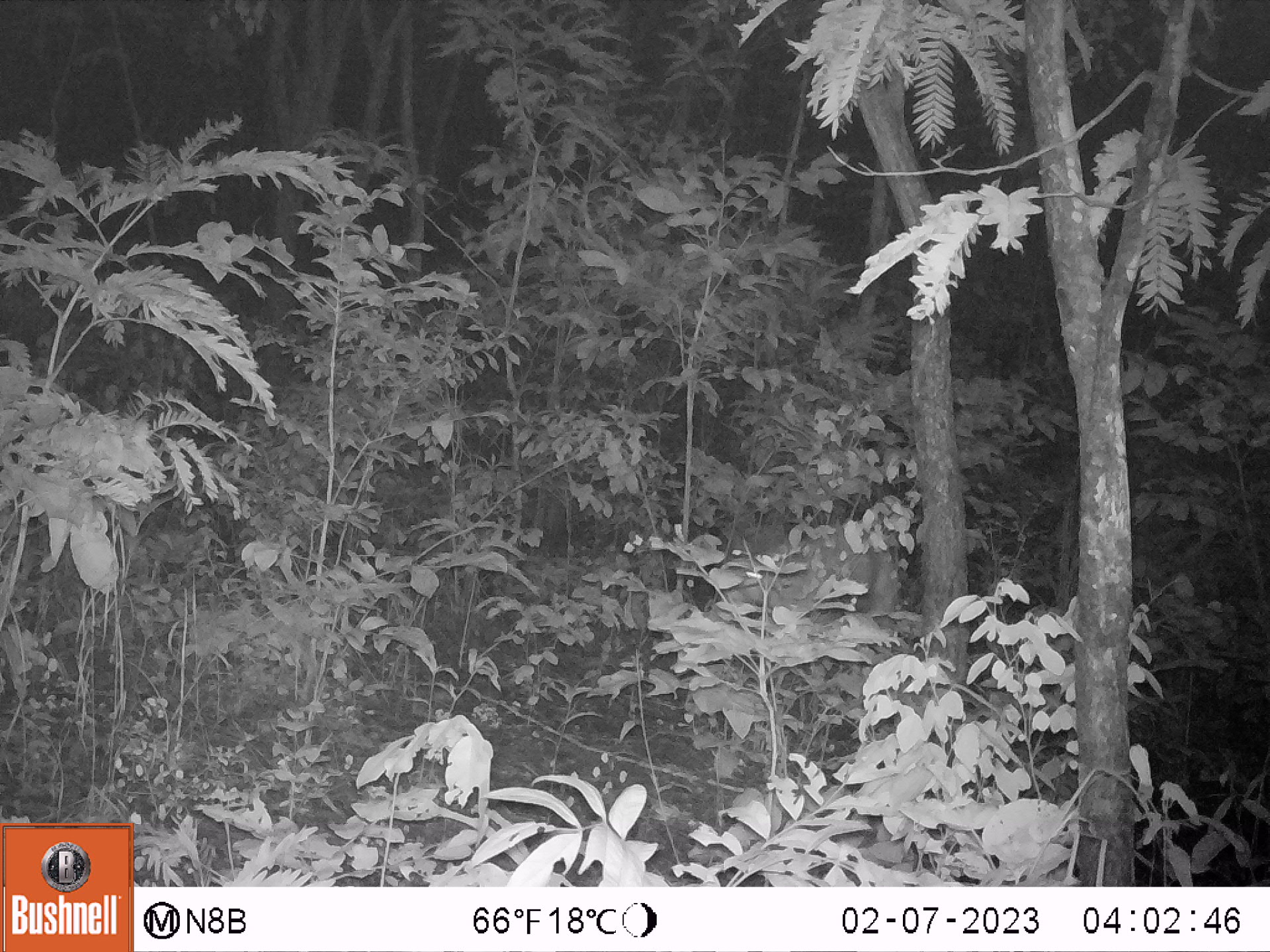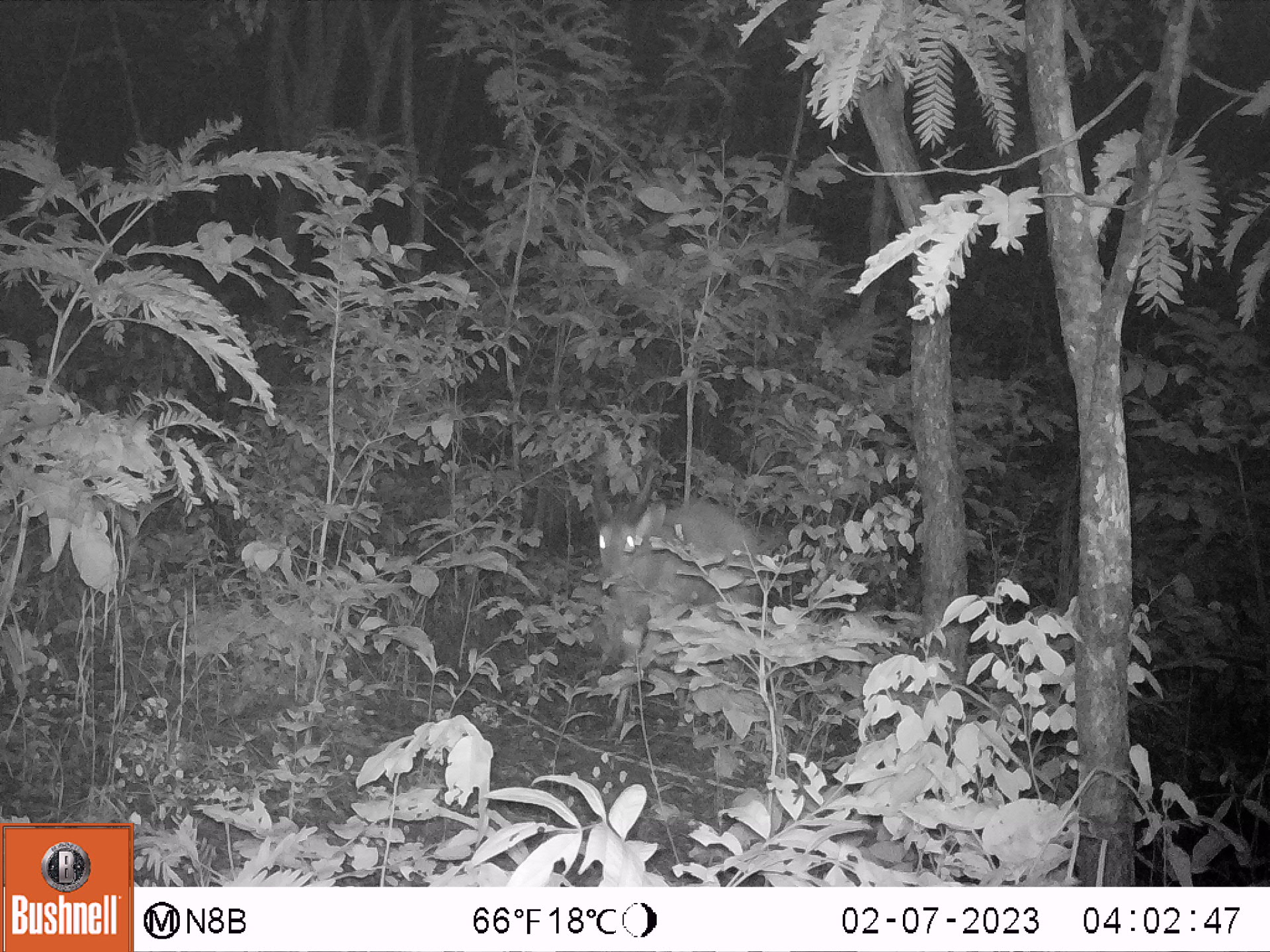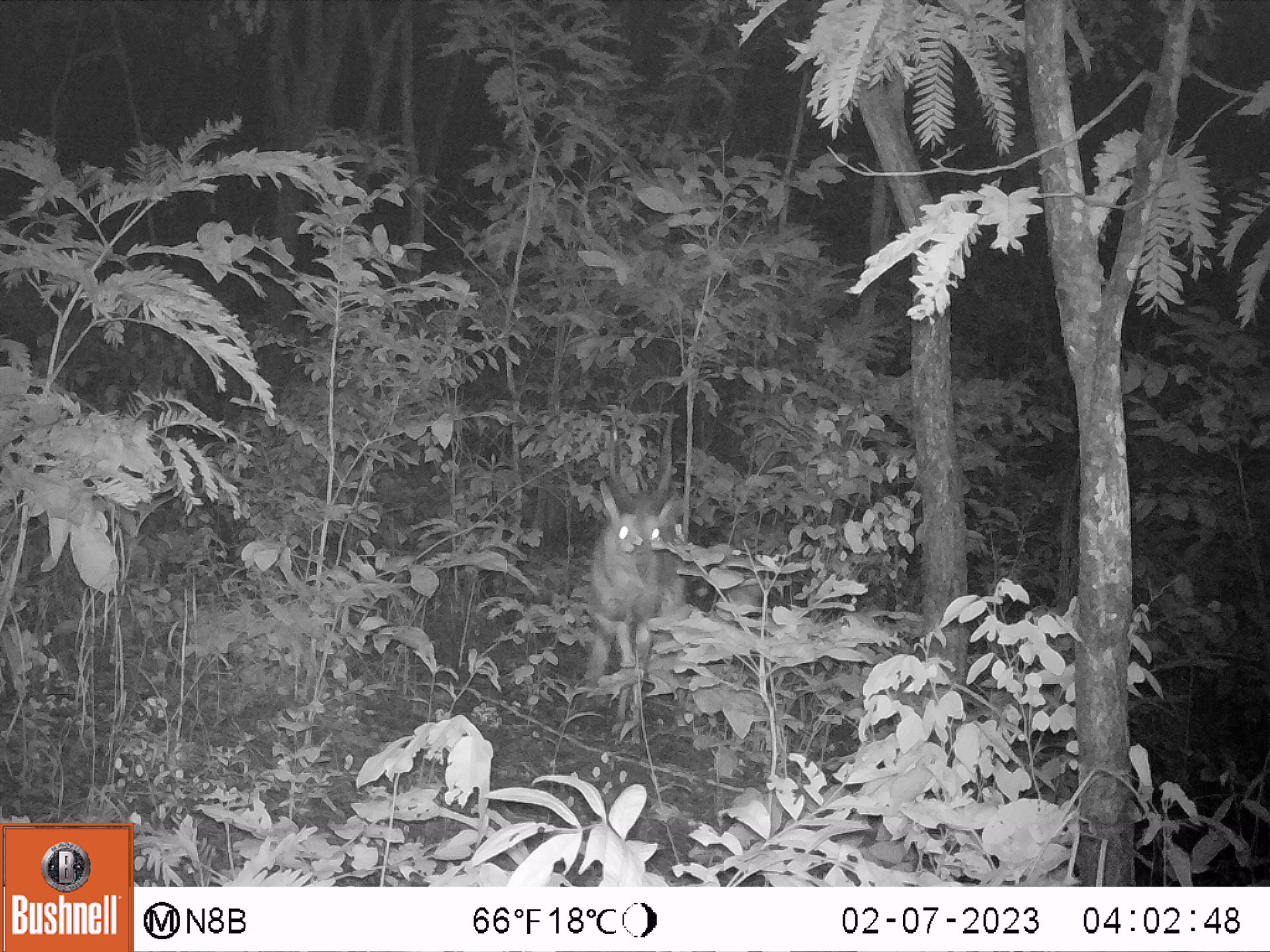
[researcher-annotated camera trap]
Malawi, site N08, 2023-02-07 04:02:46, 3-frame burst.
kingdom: Animalia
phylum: Chordata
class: Mammalia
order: Artiodactyla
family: Bovidae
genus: Tragelaphus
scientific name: Tragelaphus sylvaticus sylvaticus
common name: cape bushbuck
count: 1